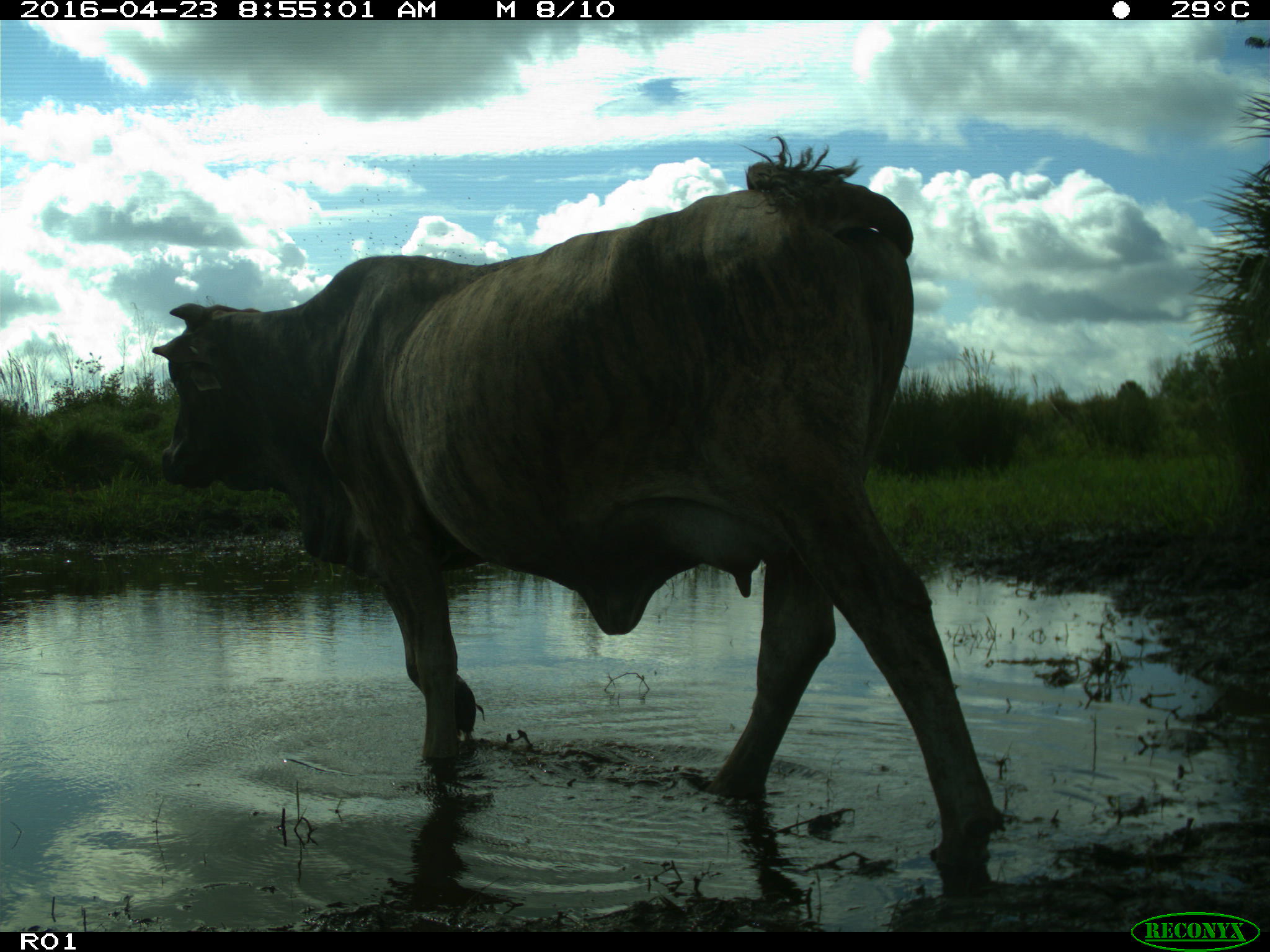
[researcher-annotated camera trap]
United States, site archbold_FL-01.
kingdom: Animalia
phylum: Chordata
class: Mammalia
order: Artiodactyla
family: Bovidae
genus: Bos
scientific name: Bos taurus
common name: domestic cow